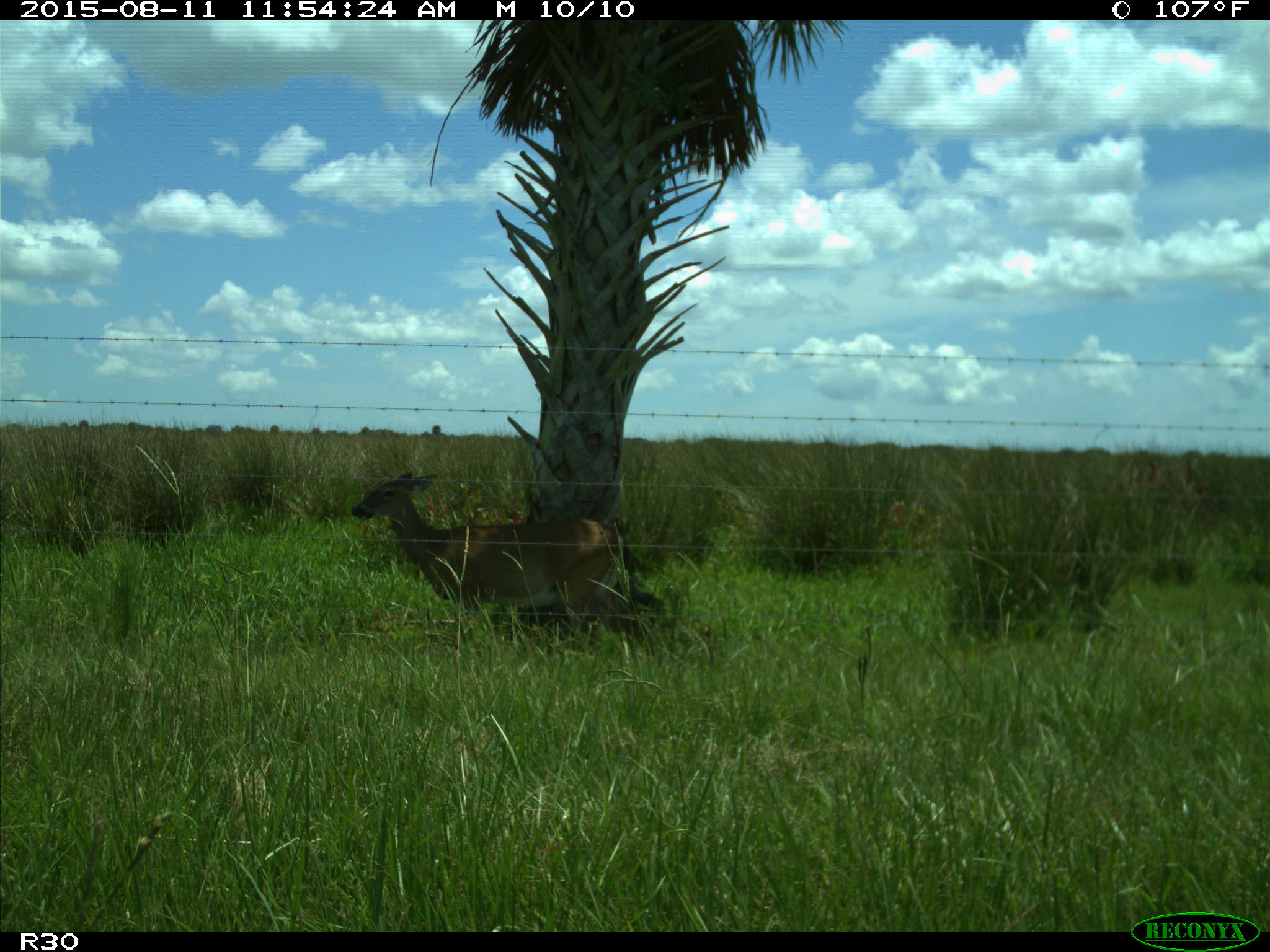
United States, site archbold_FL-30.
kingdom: Animalia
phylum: Chordata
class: Mammalia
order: Artiodactyla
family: Cervidae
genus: Odocoileus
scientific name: Odocoileus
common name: deer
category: unidentified deer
Unidentified deer (deer) (Odocoileus).